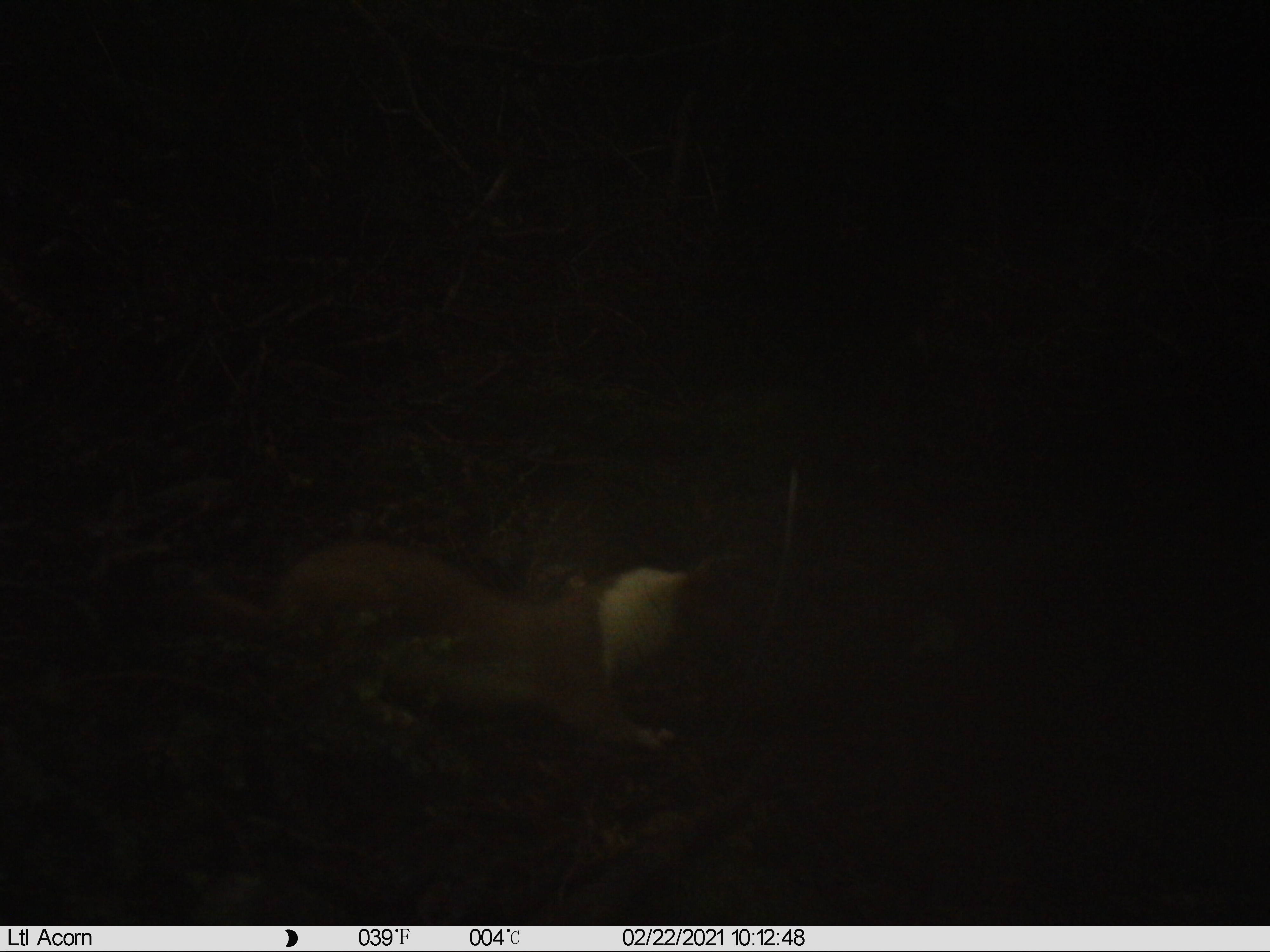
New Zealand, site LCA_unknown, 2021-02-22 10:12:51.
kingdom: Animalia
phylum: Chordata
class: Mammalia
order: Carnivora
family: Mustelidae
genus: Mustela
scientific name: Mustela erminea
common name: stoat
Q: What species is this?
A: Stoat (Mustela erminea).